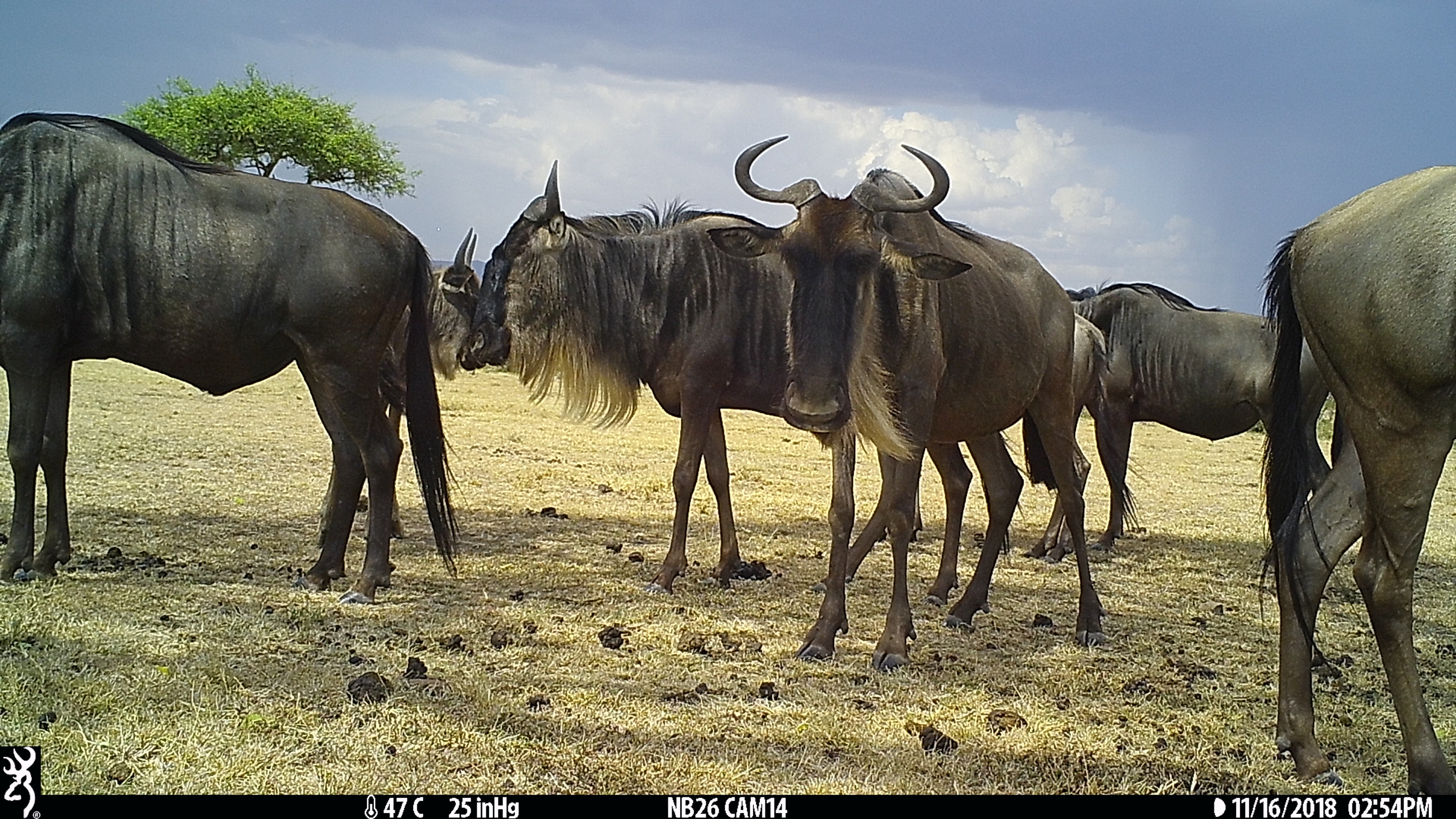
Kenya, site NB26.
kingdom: Animalia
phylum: Chordata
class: Mammalia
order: Artiodactyla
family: Bovidae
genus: Connochaetes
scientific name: Connochaetes taurinus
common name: blue wildebeest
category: wildebeest